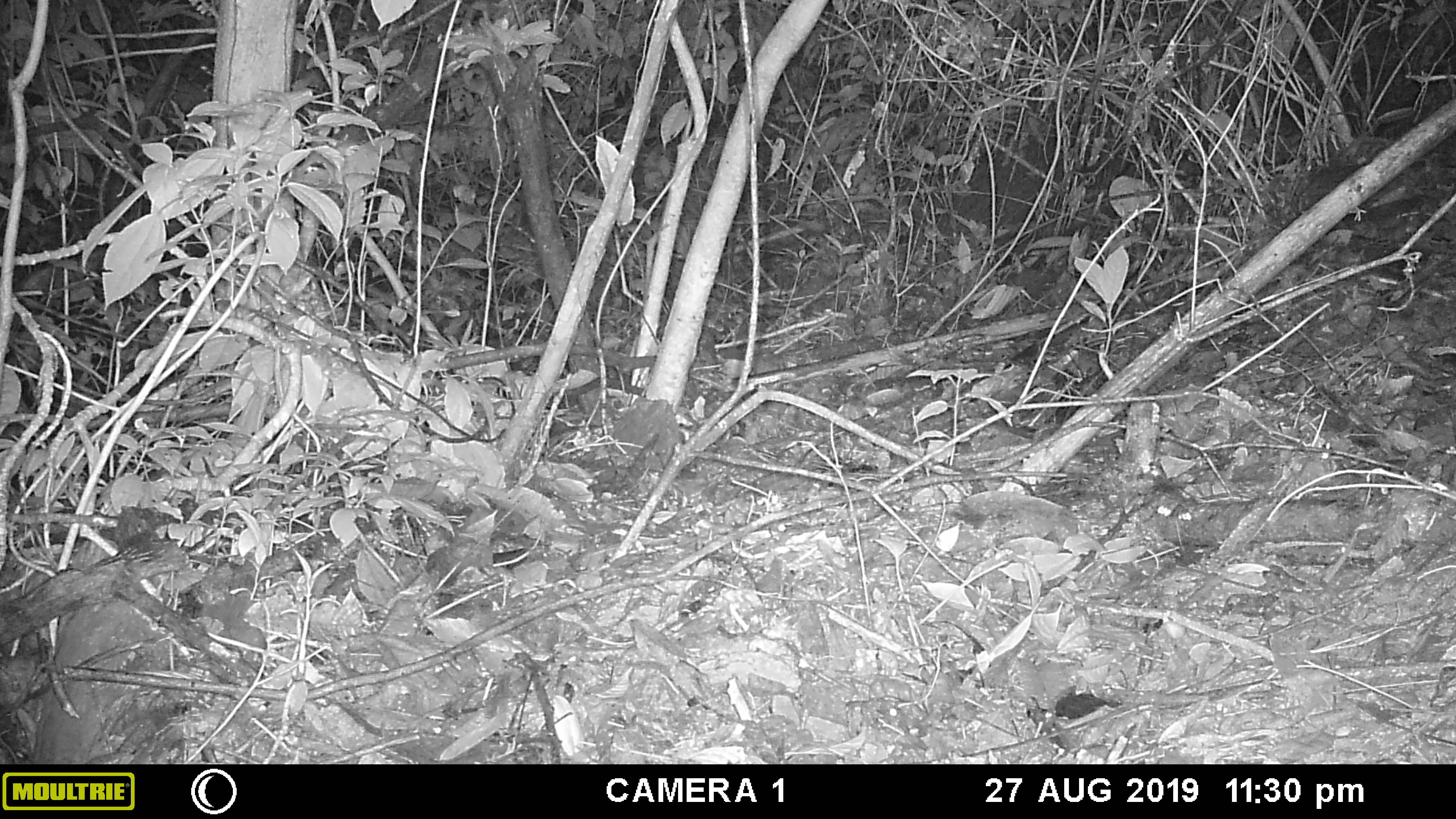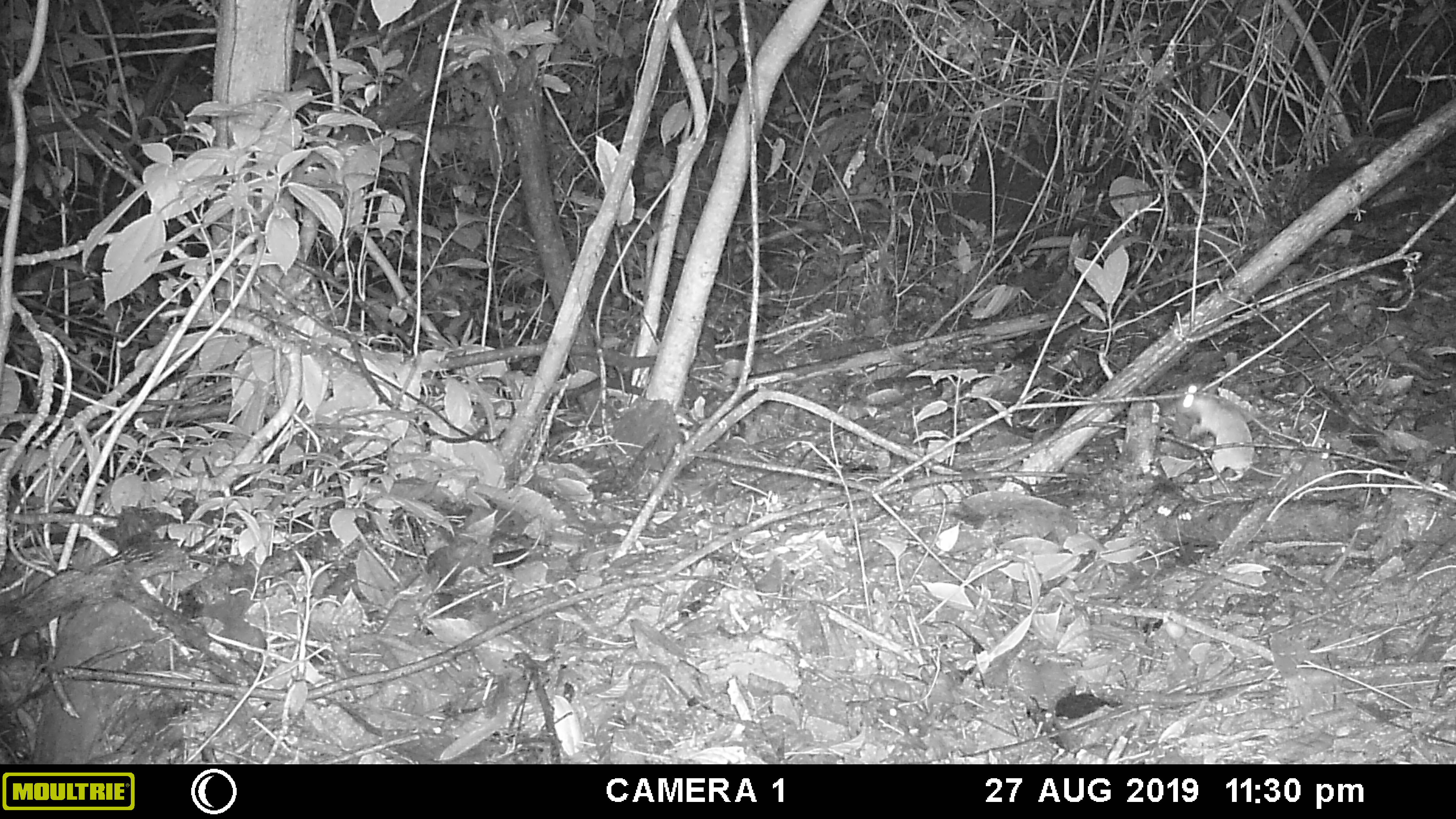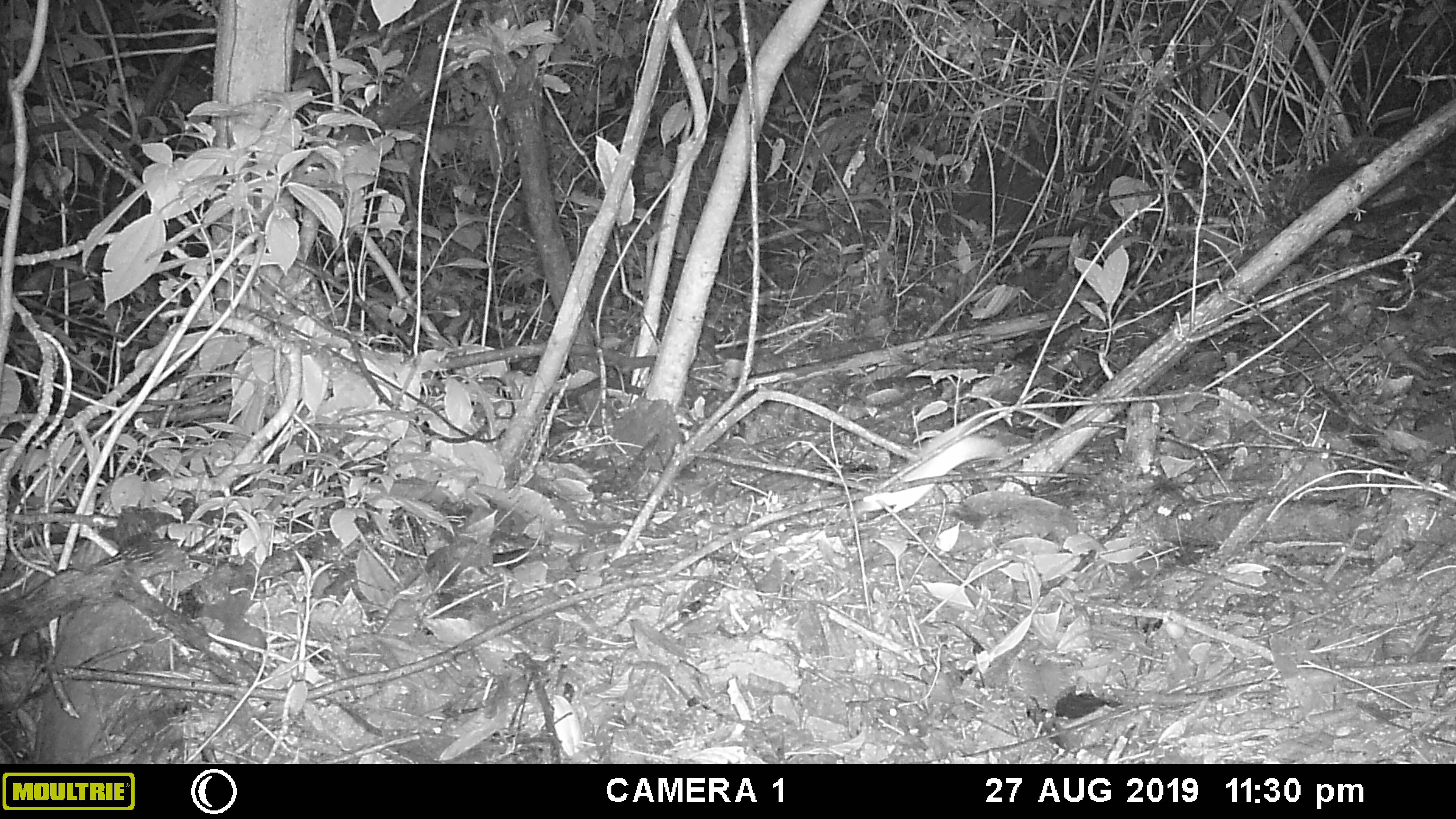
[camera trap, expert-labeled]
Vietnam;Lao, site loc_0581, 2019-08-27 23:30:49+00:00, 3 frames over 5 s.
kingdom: Animalia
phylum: Chordata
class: Mammalia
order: Rodentia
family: Muridae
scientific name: Muridae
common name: old-world mice and rats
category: unidentified murid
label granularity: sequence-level